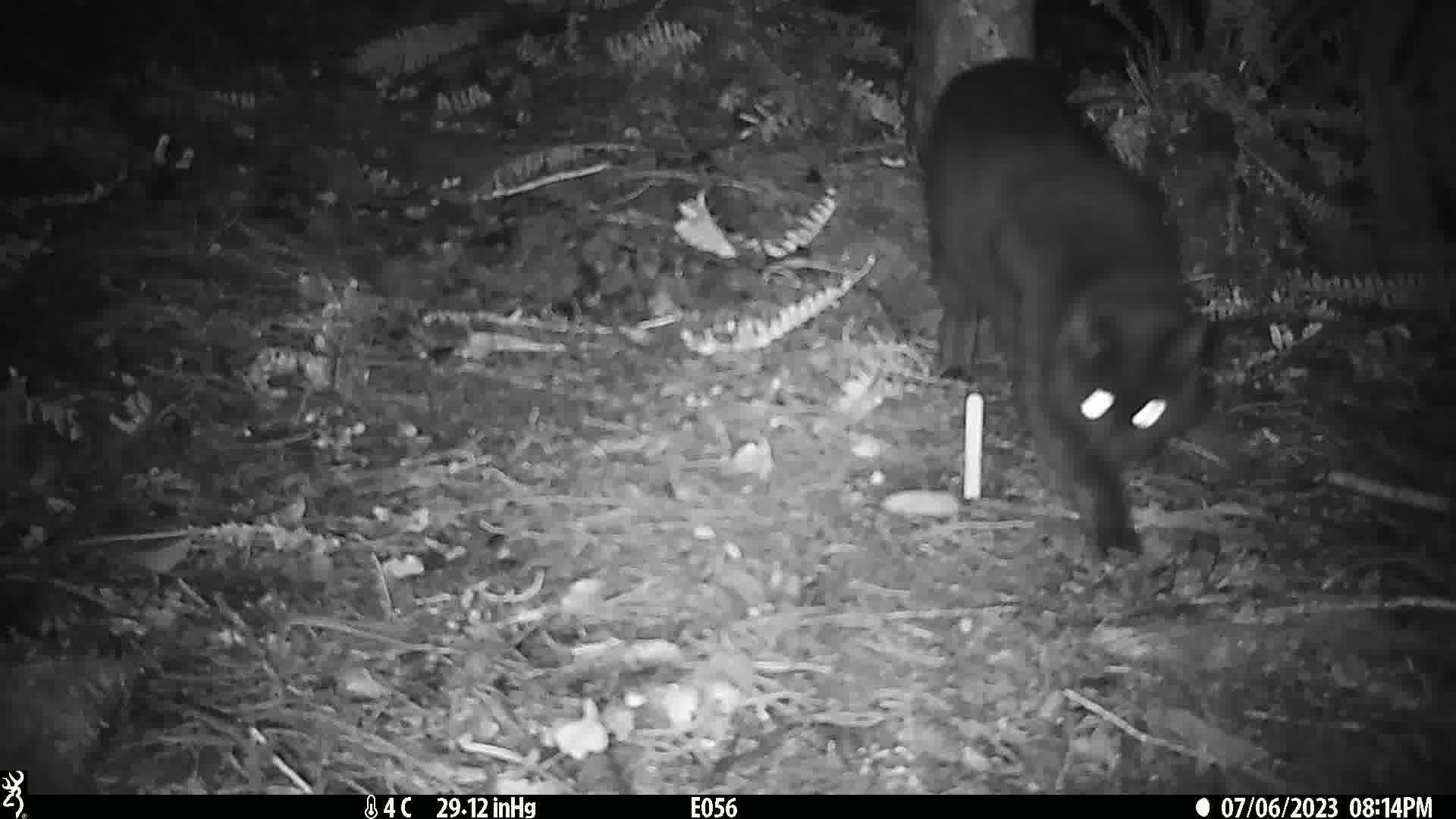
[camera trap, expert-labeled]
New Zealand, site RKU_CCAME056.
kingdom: Animalia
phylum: Chordata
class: Mammalia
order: Carnivora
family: Felidae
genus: Felis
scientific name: Felis catus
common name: domestic cat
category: cat